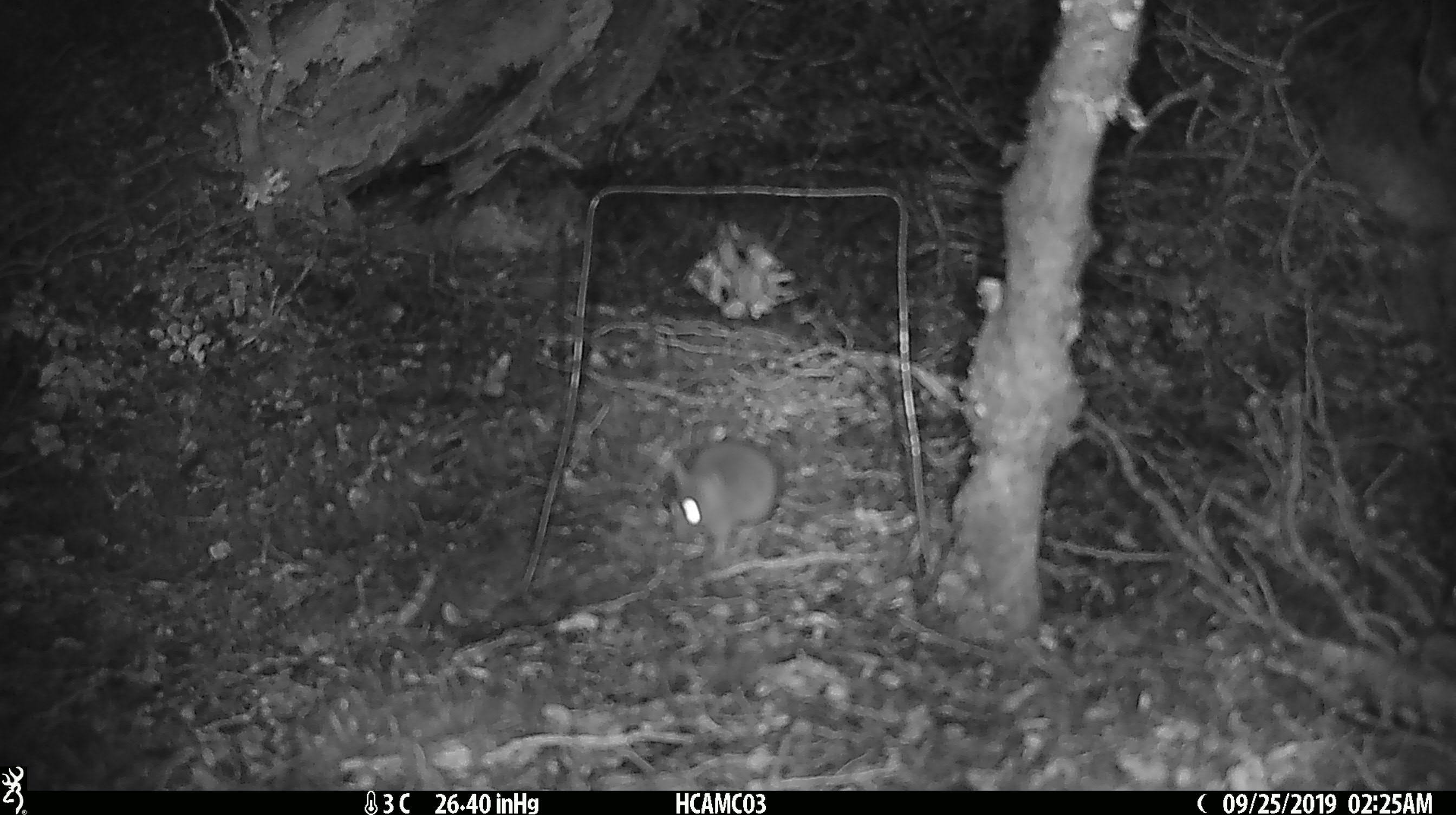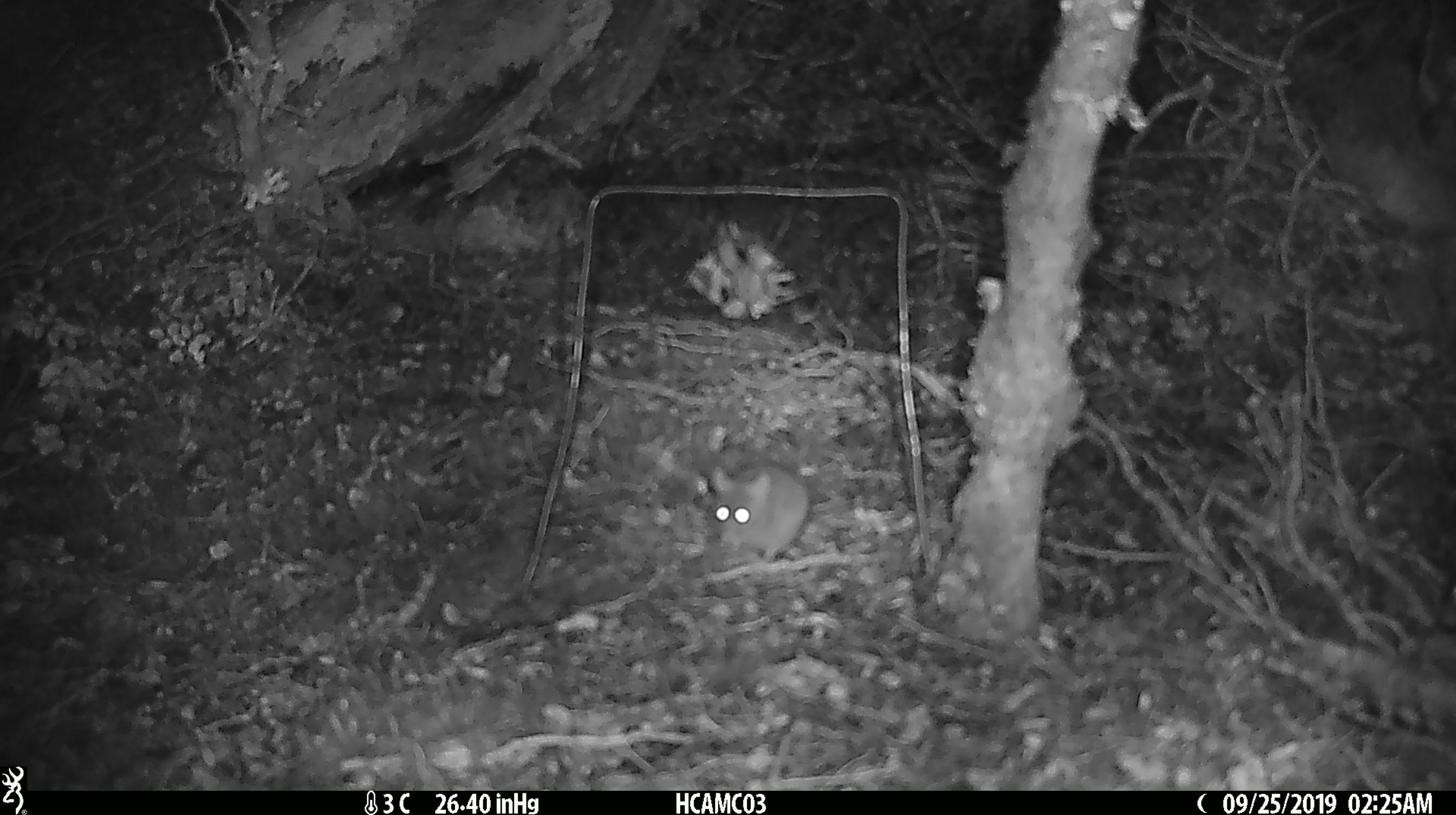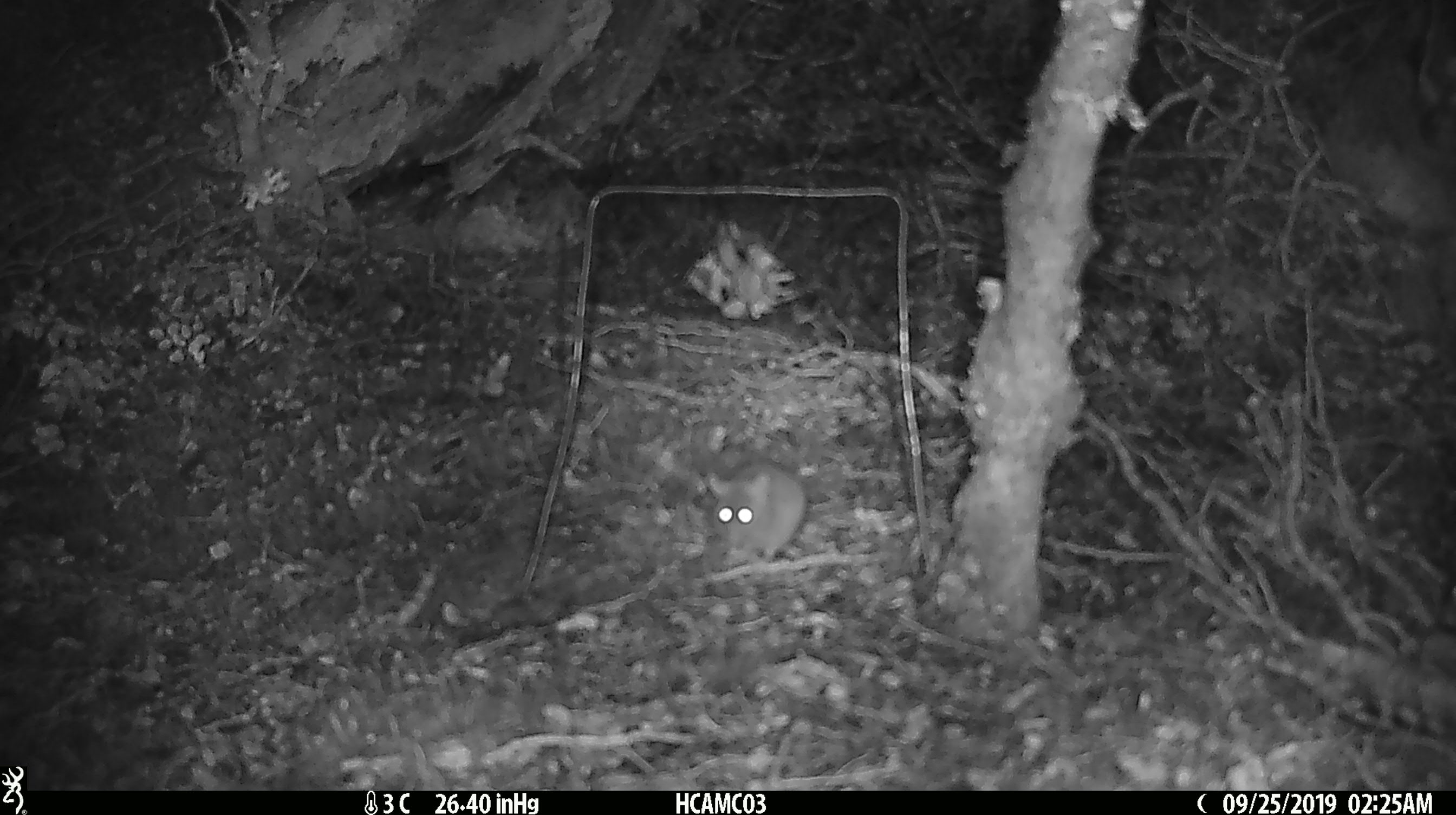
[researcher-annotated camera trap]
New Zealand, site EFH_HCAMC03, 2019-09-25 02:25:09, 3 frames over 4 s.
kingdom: Animalia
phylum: Chordata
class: Mammalia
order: Rodentia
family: Muridae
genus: Mus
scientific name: Mus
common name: mouse